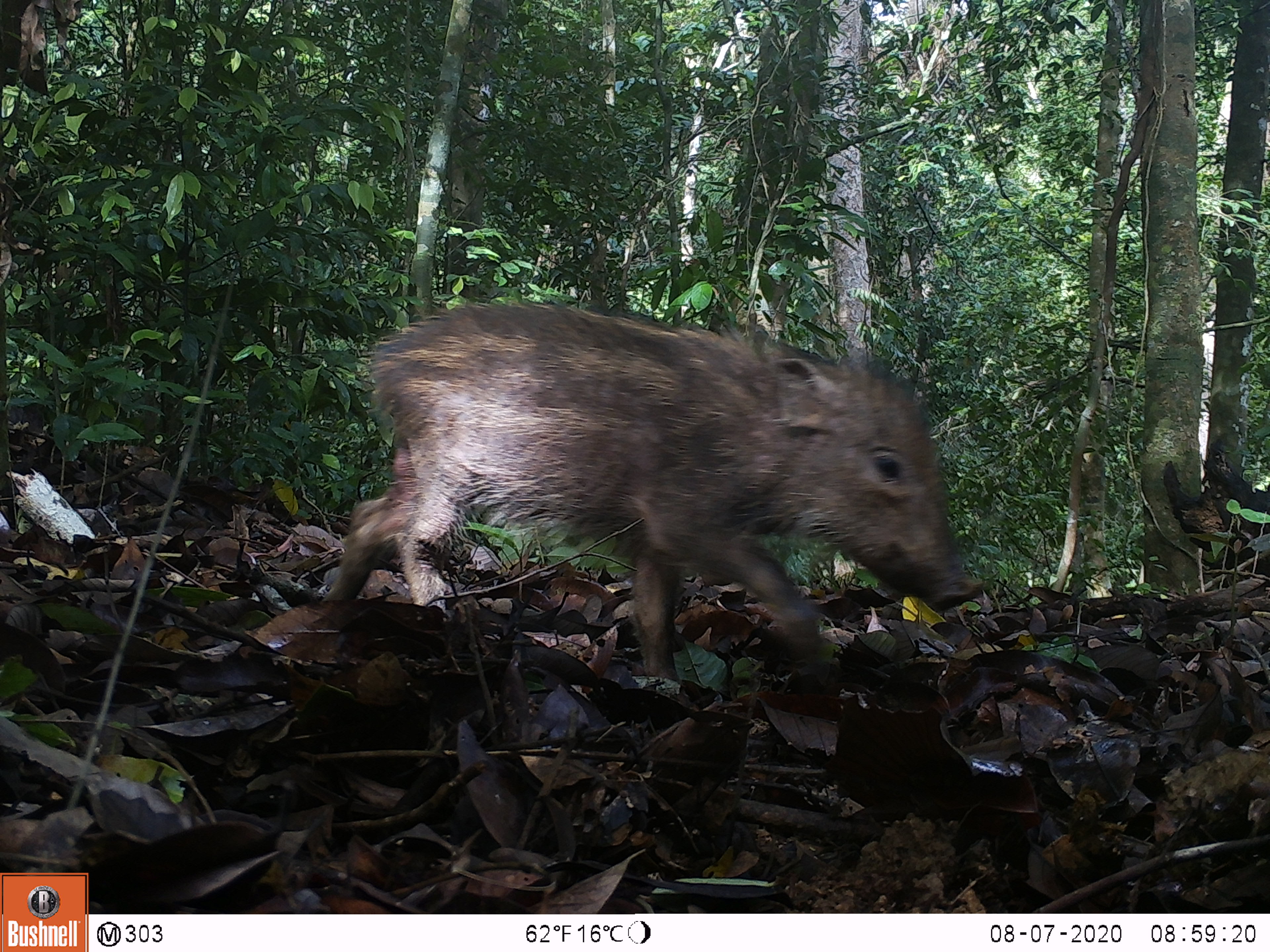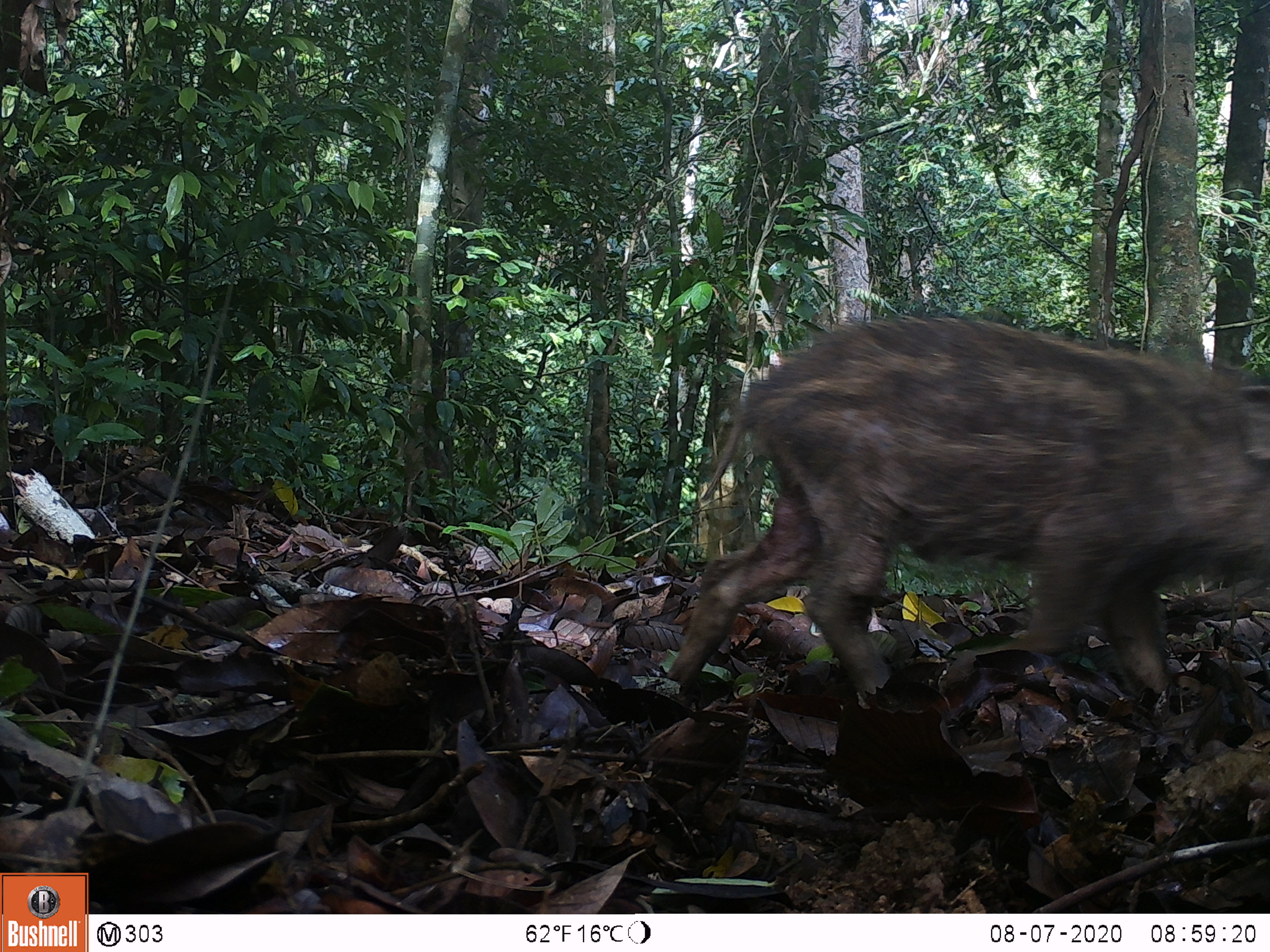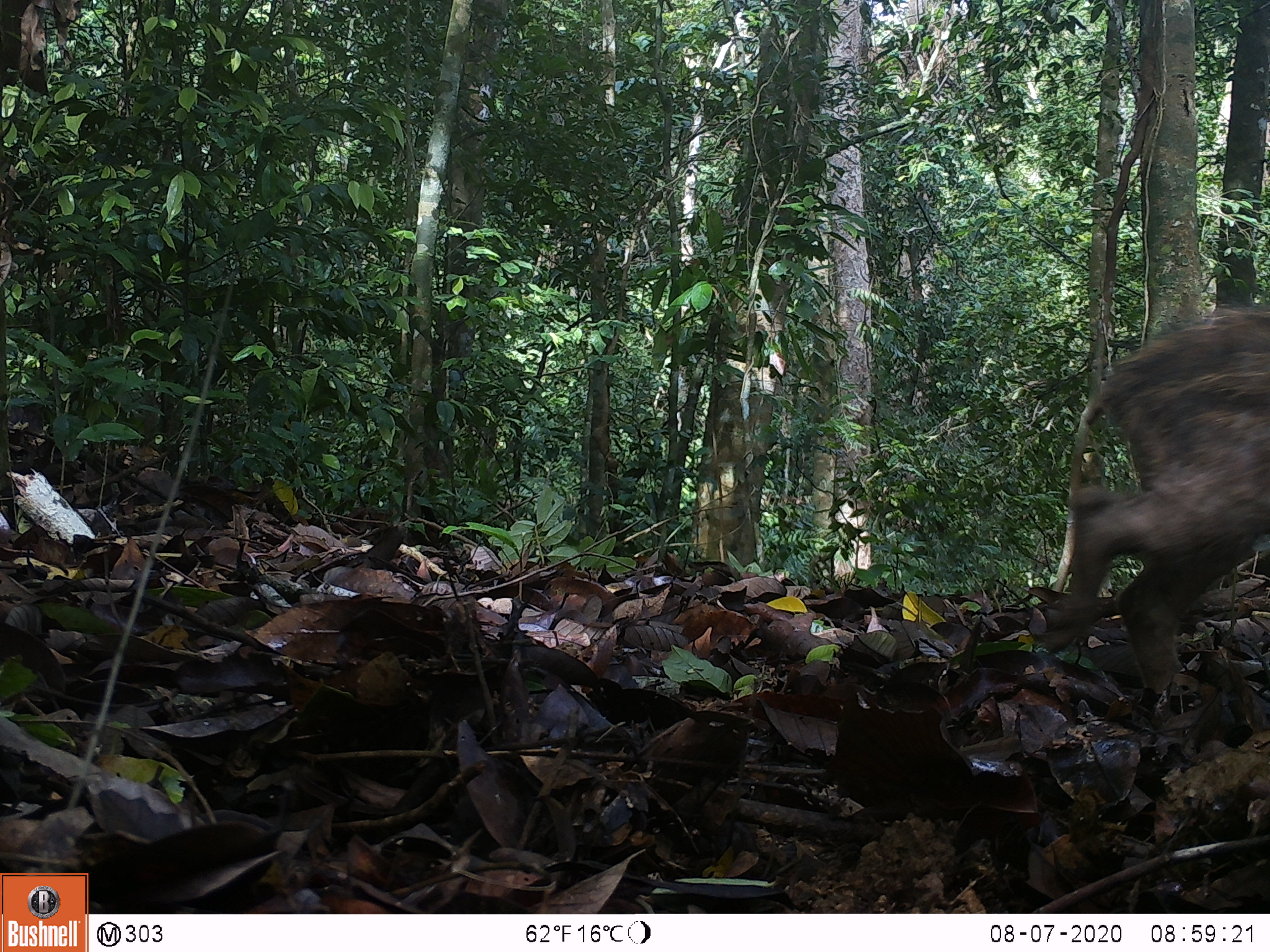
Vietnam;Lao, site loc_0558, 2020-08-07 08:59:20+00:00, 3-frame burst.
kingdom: Animalia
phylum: Chordata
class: Mammalia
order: Artiodactyla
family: Suidae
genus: Sus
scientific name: Sus scrofa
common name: eurasian wild pig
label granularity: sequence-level